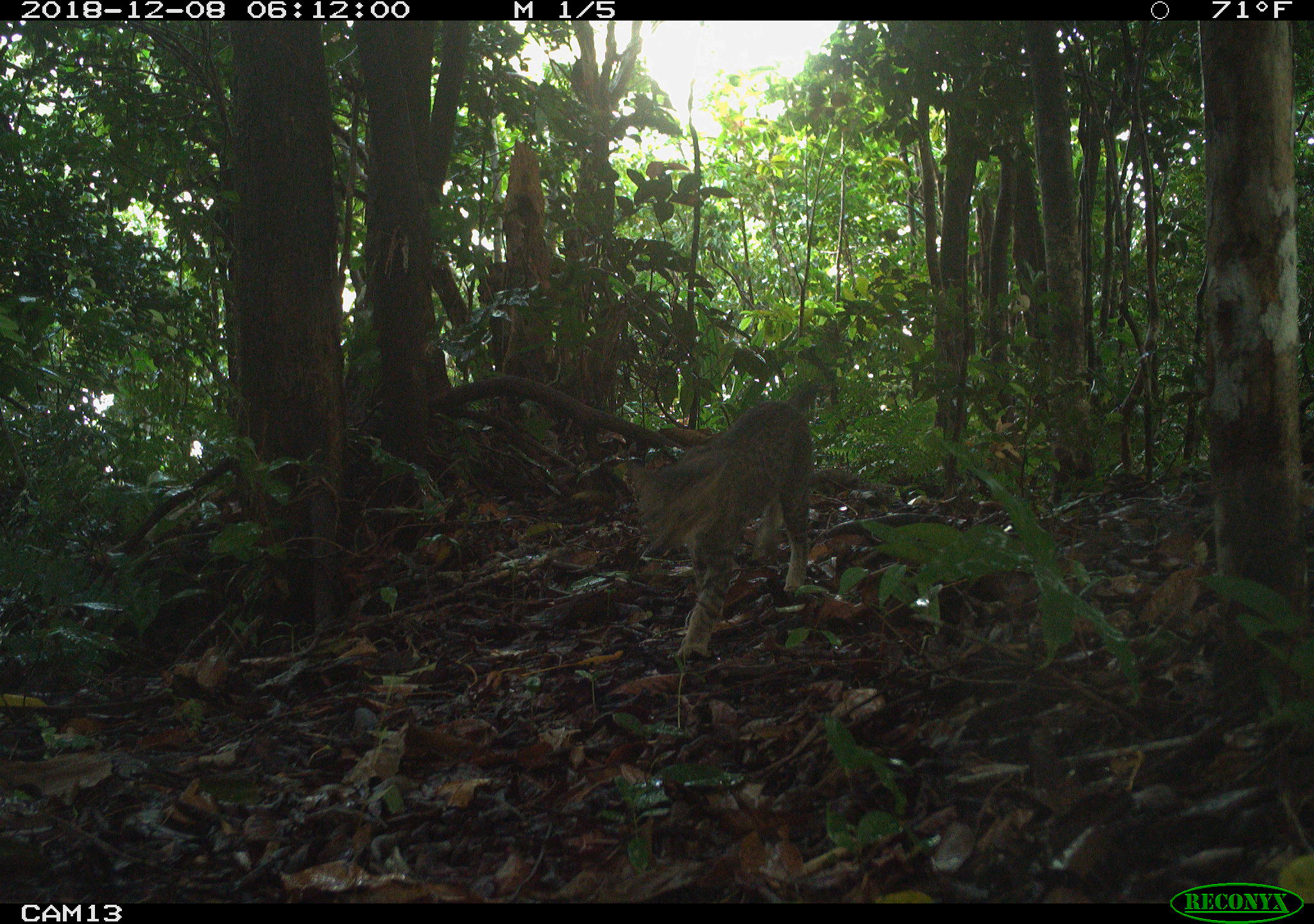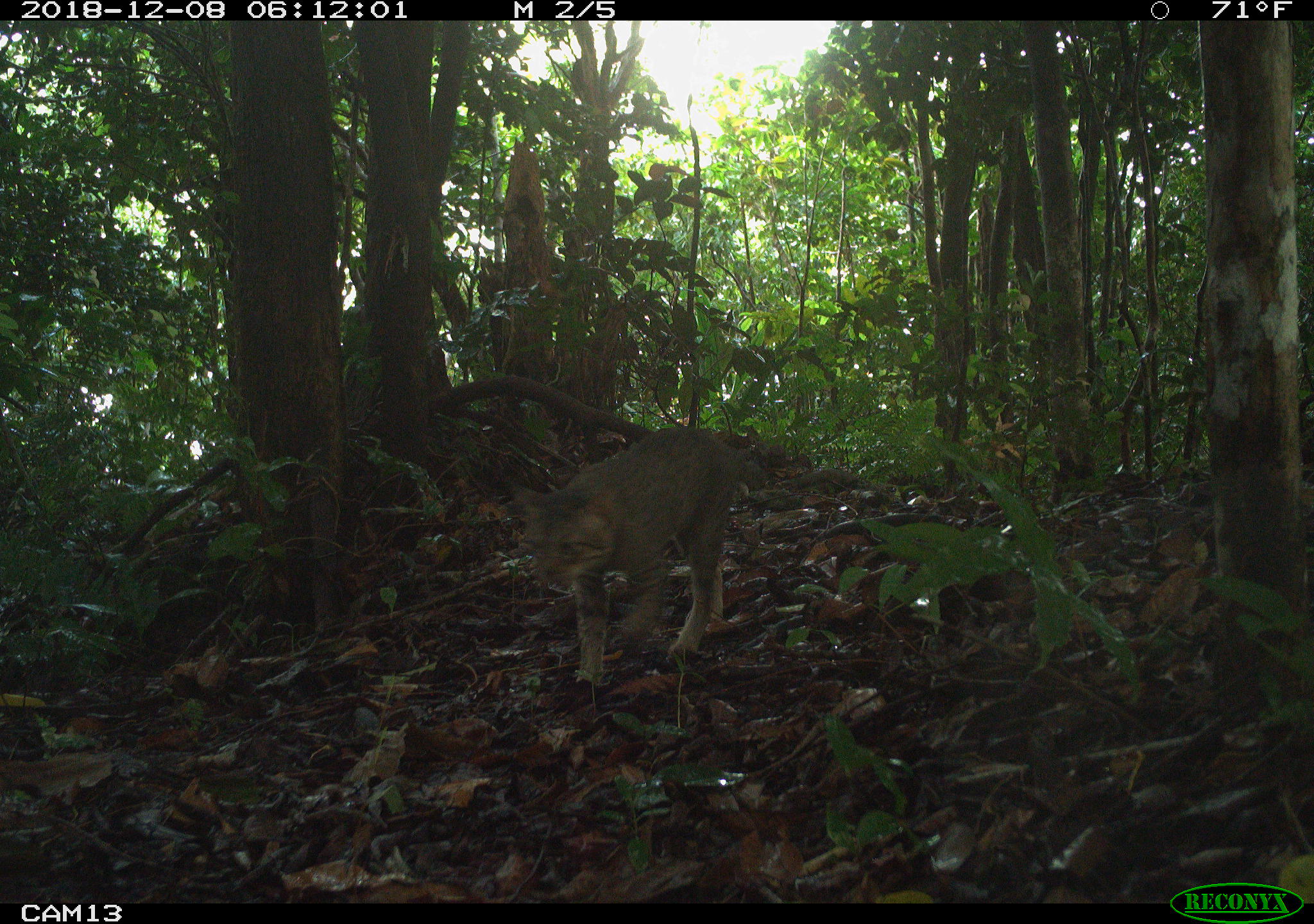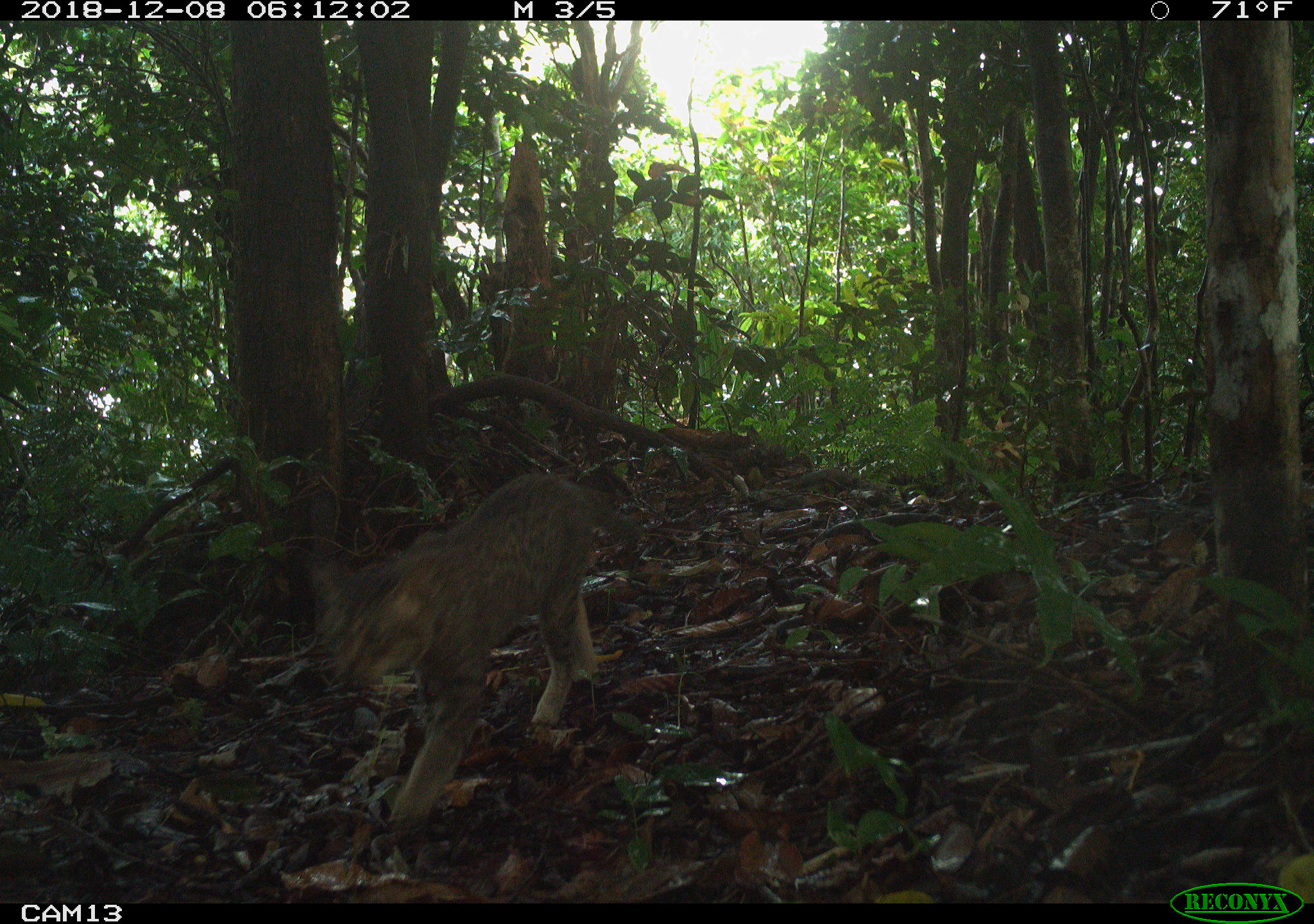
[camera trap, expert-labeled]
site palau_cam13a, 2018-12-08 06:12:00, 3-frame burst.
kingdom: Animalia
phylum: Chordata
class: Mammalia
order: Carnivora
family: Felidae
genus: Felis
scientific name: Felis catus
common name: cat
Cat (Felis catus).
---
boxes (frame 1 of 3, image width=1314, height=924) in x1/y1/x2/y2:
cat: 606/396/815/646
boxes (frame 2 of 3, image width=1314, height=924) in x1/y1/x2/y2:
cat: 499/423/767/678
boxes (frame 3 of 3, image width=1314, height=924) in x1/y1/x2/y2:
cat: 296/469/635/845